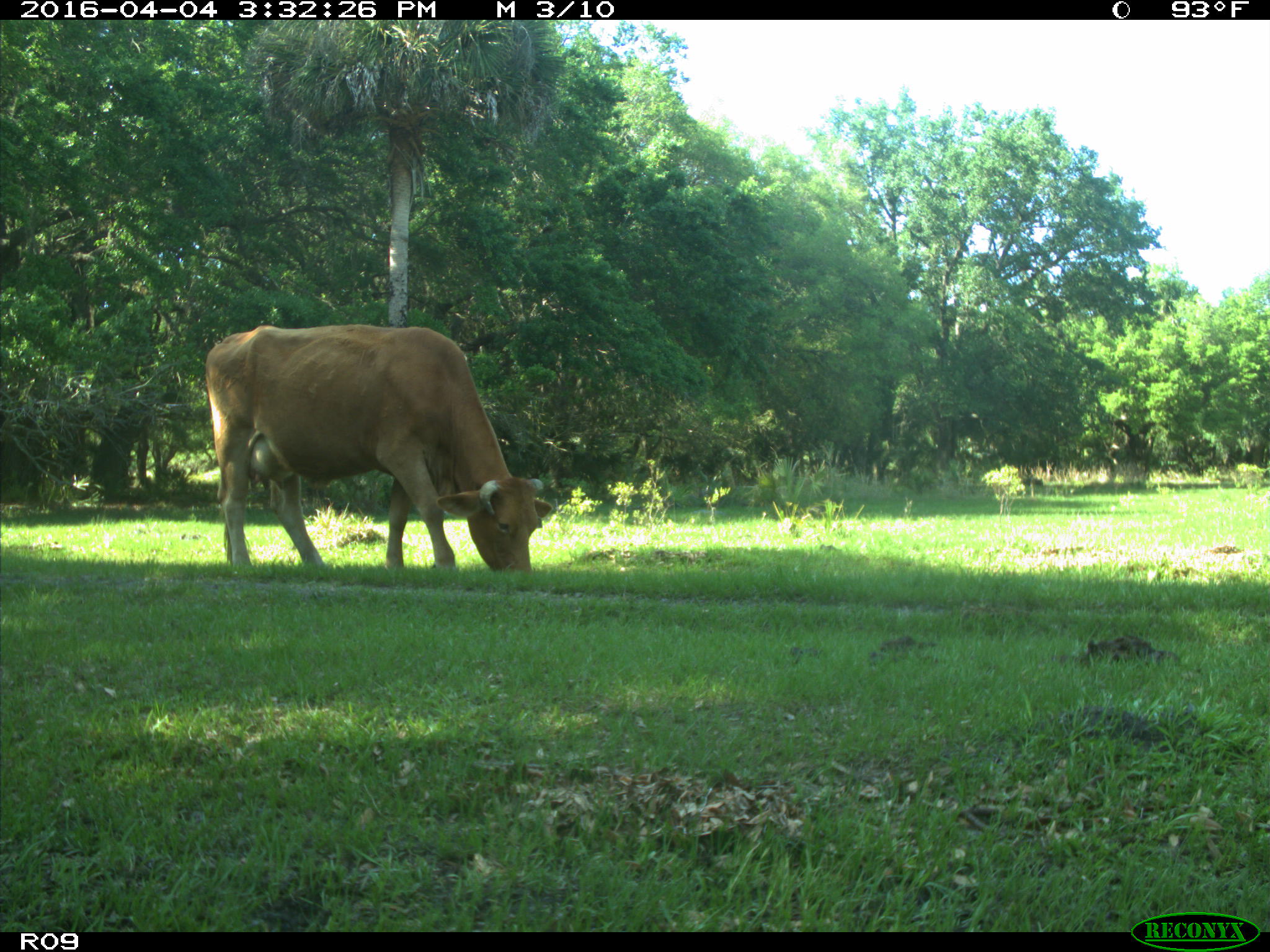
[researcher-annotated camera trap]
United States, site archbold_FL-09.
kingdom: Animalia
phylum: Chordata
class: Mammalia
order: Artiodactyla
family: Bovidae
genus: Bos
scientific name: Bos taurus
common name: domestic cow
Bos taurus (domestic cow).